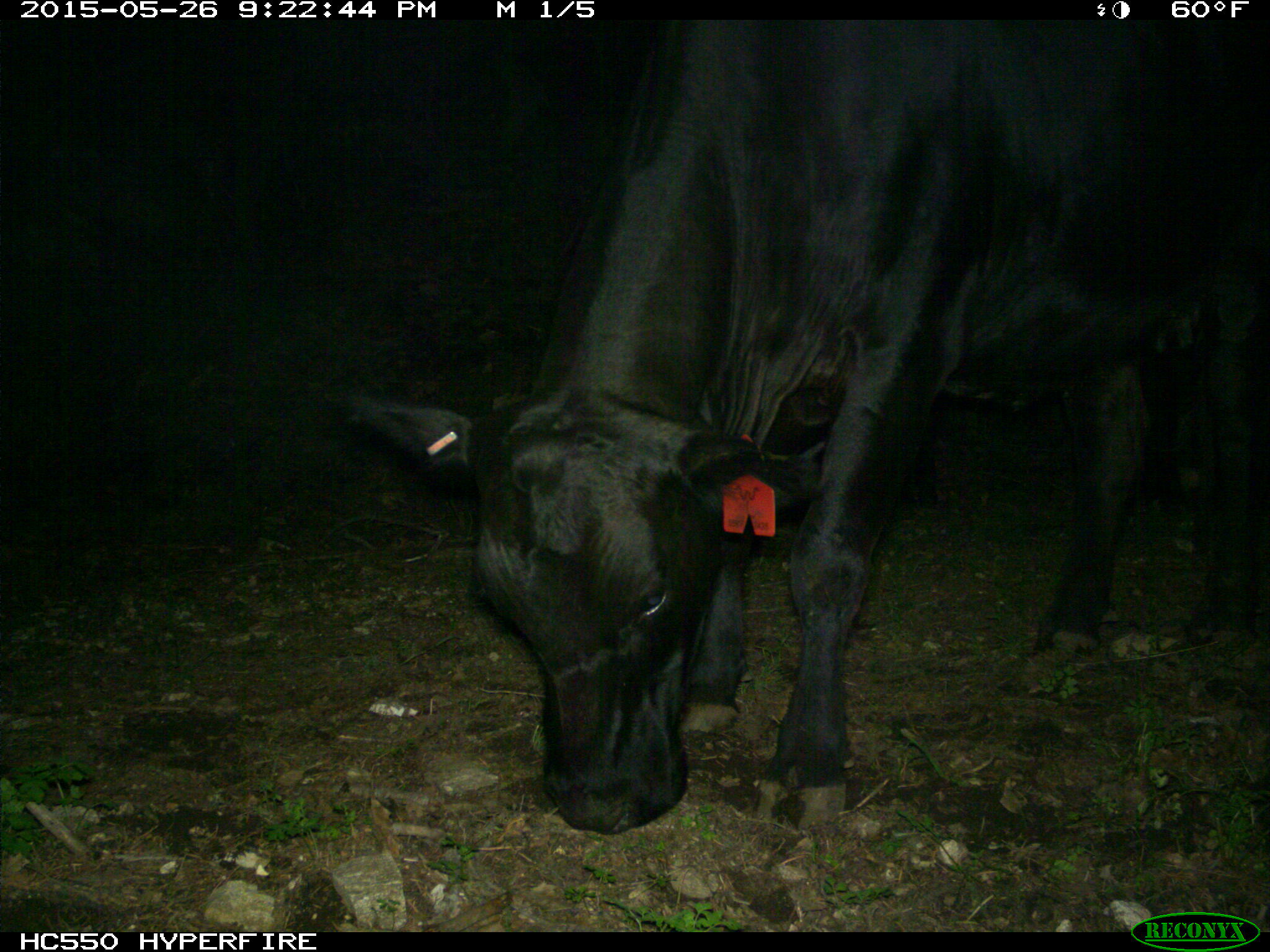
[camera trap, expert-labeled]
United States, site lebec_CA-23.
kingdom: Animalia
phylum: Chordata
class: Mammalia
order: Artiodactyla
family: Bovidae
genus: Bos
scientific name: Bos taurus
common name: domestic cow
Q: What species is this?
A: Bos taurus (domestic cow).